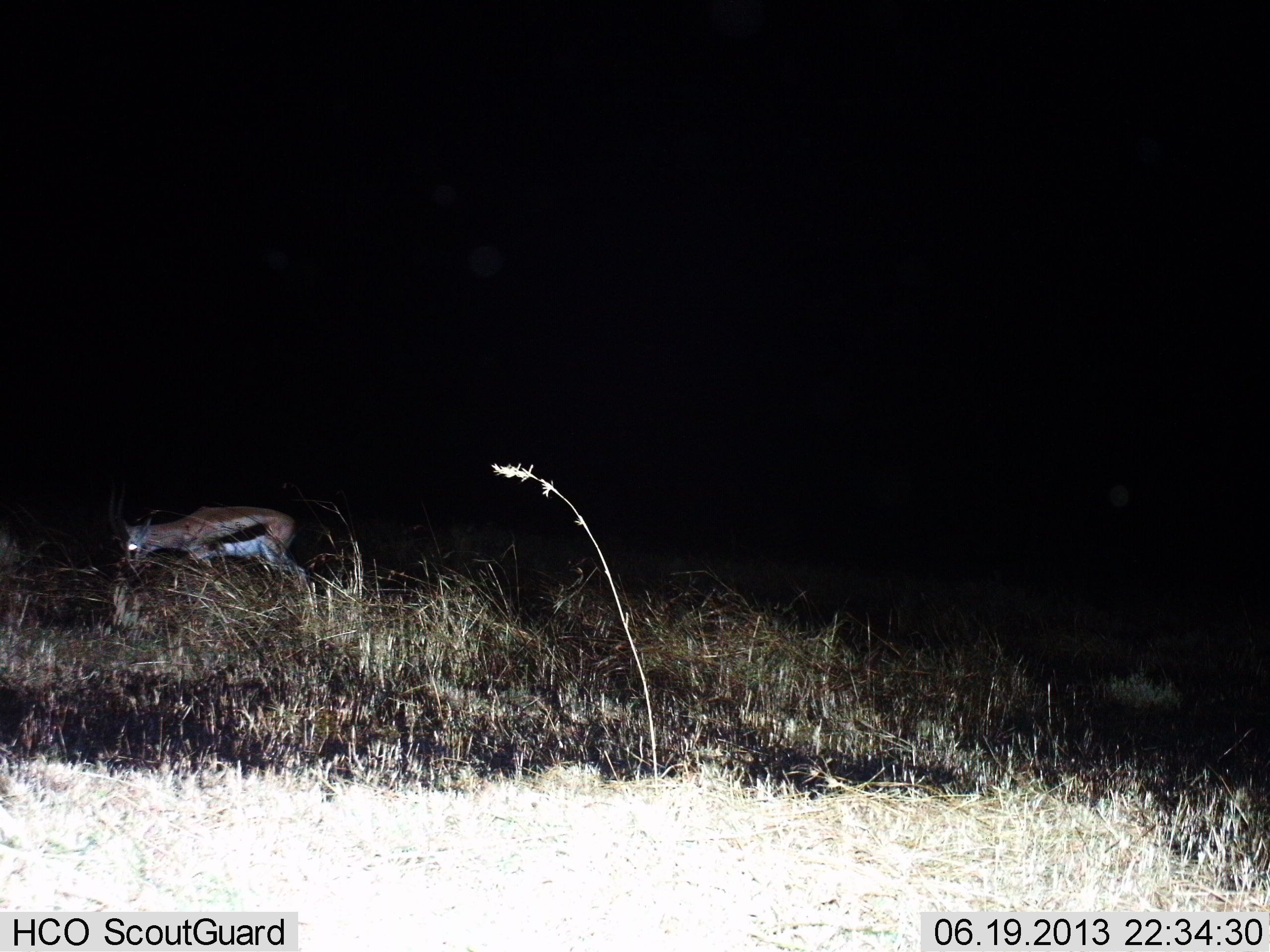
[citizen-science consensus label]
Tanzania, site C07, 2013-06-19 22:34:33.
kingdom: Animalia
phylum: Chordata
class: Mammalia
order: Artiodactyla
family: Bovidae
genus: Eudorcas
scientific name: Eudorcas thomsonii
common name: thomson's gazelle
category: gazellethomsons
Gazellethomsons (thomson's gazelle) (Eudorcas thomsonii), count 1. Behavior (volunteer vote fractions): standing 60%, resting 0%, moving 20%, interacting 0%. Young present (vote fraction): 0%. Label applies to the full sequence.